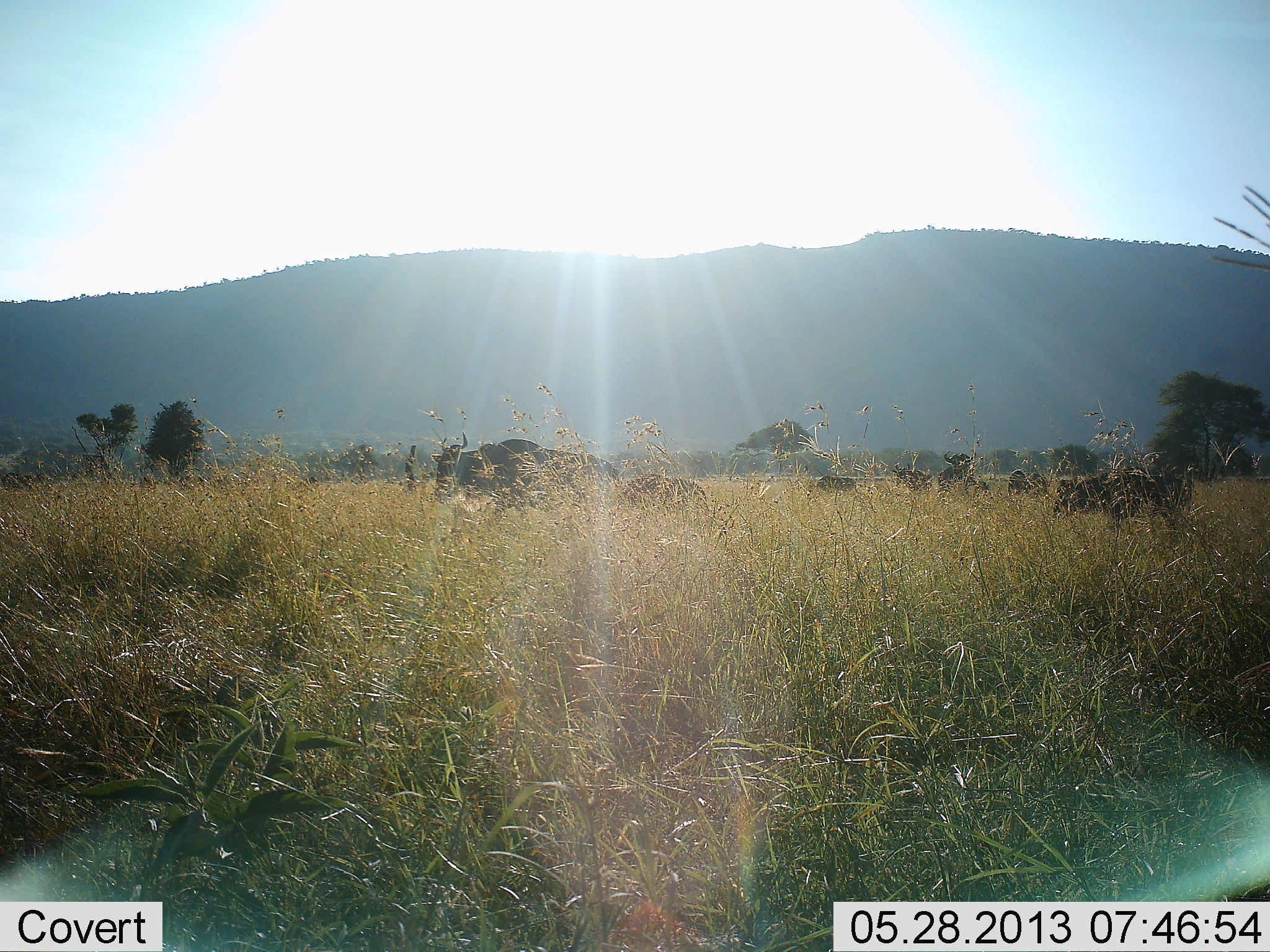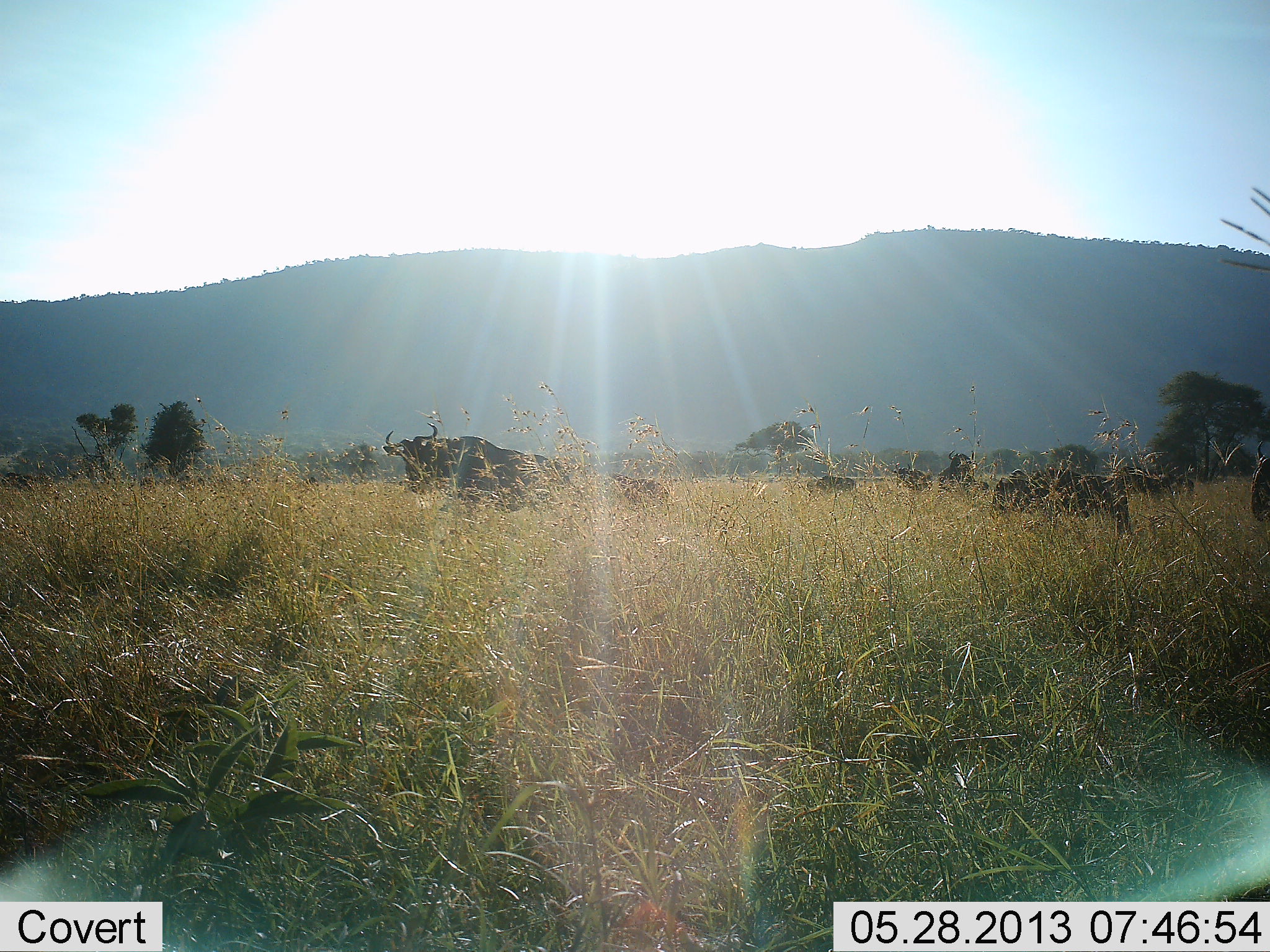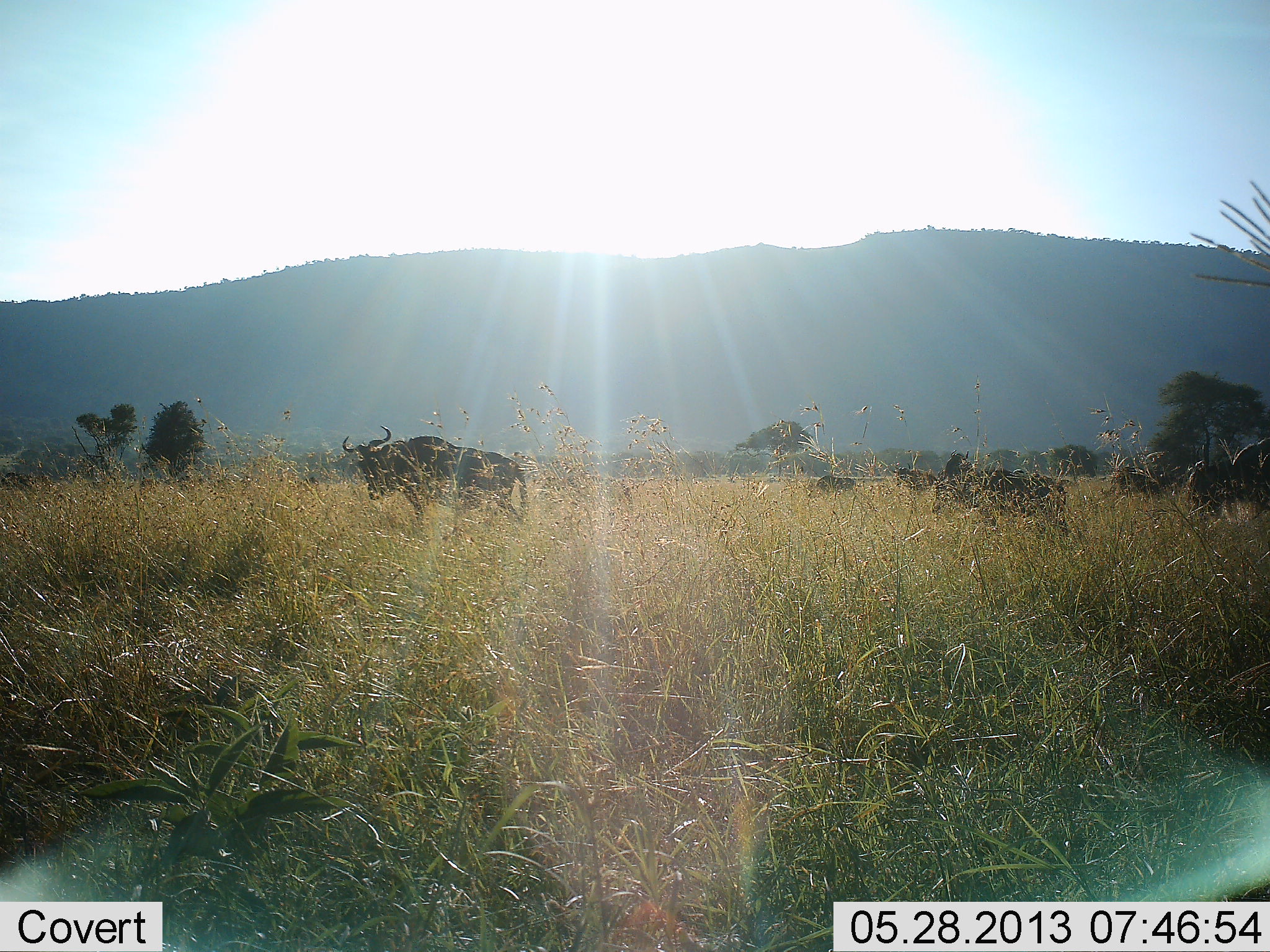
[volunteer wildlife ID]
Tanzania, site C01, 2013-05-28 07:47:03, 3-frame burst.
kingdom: Animalia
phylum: Chordata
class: Mammalia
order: Artiodactyla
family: Bovidae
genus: Connochaetes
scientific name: Connochaetes taurinus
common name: blue wildebeest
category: wildebeest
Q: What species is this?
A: Wildebeest (blue wildebeest) (Connochaetes taurinus).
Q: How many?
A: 9.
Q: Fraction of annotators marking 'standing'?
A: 20%.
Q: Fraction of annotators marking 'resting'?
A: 0%.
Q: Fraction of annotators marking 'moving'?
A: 100%.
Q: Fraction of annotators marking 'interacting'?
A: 0%.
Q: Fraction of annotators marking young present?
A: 10%.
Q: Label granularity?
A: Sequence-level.